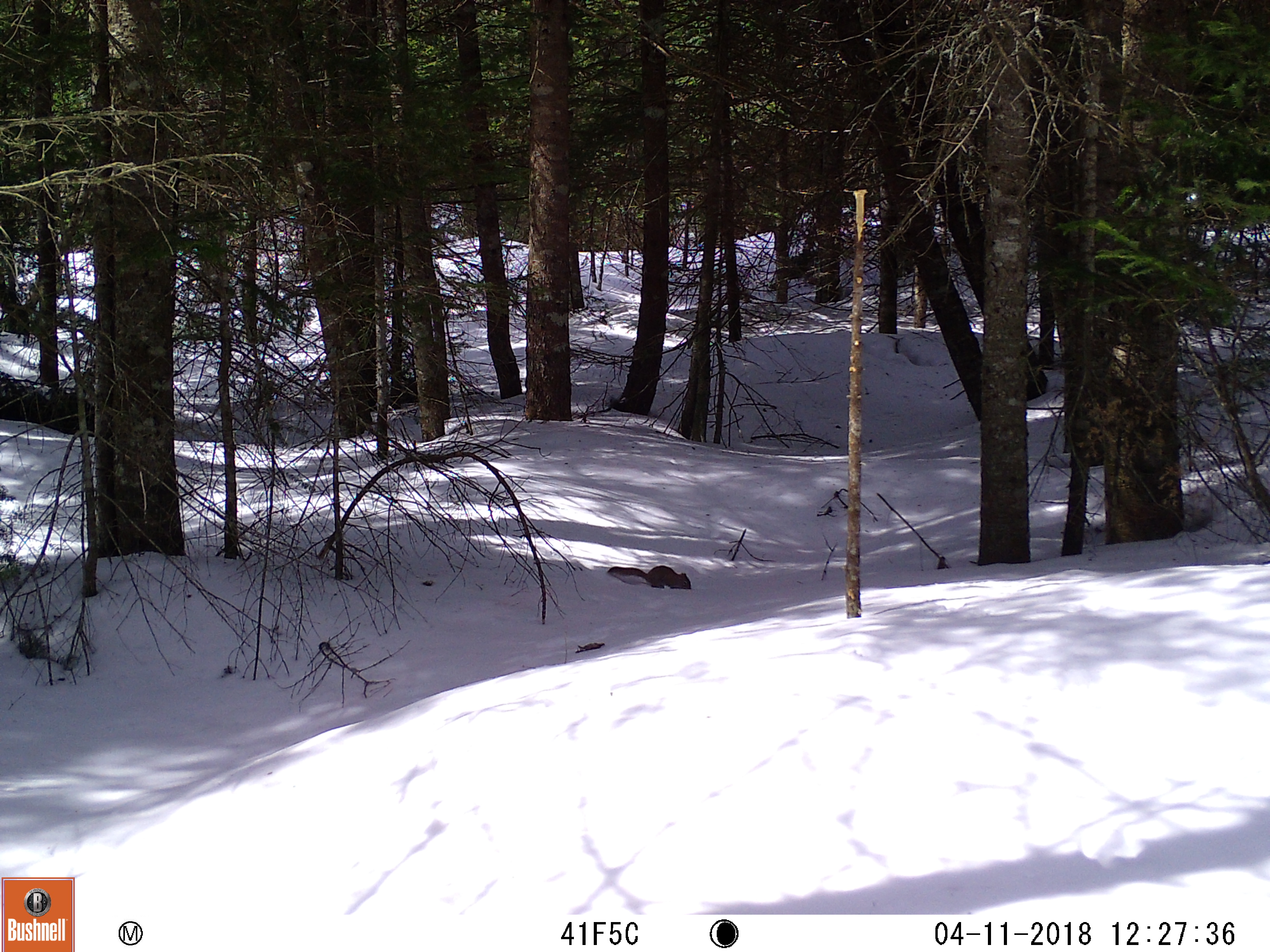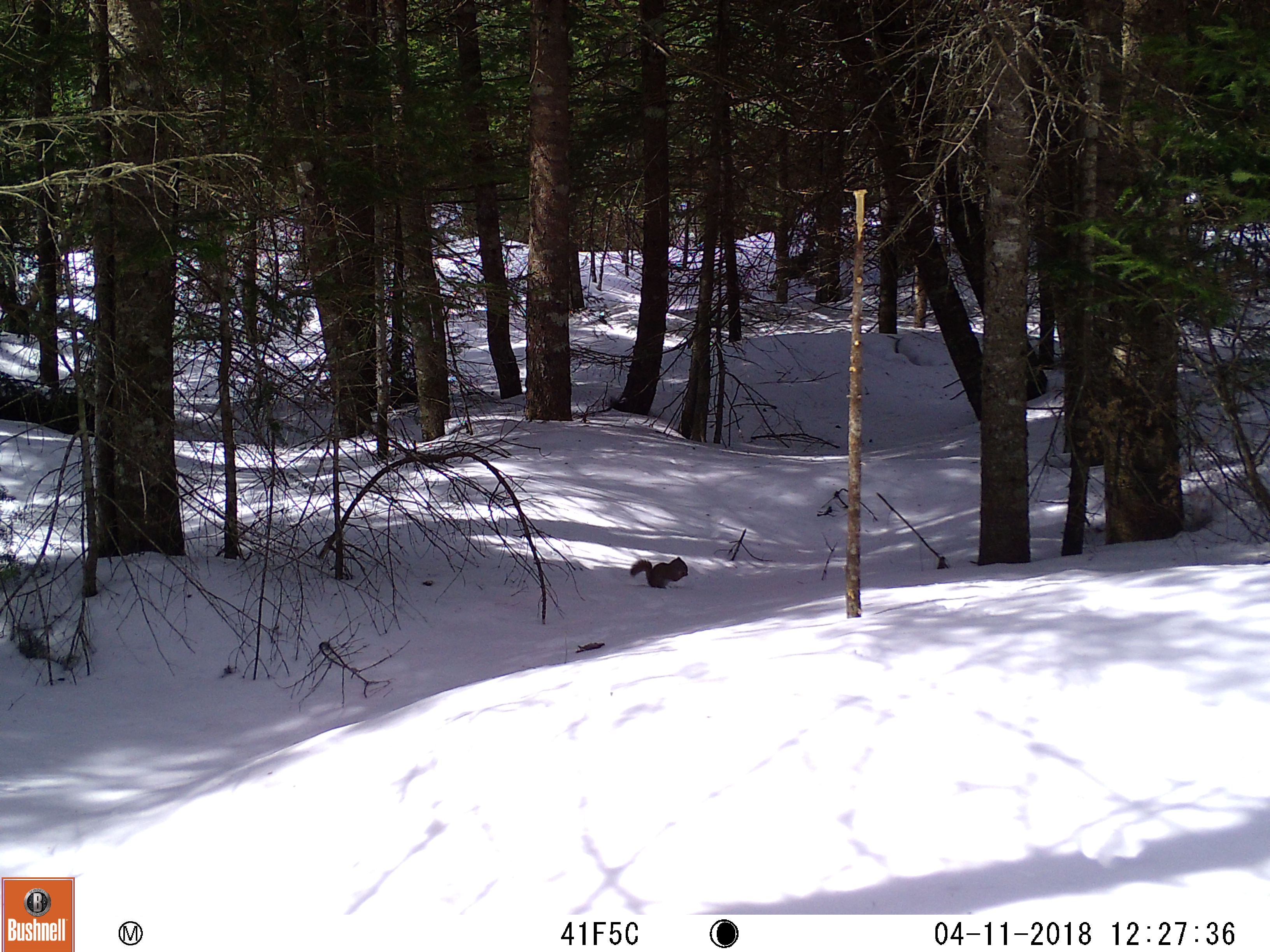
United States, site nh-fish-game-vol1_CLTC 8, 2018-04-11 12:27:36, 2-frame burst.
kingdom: Animalia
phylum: Chordata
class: Mammalia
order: Rodentia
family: Sciuridae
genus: Tamiasciurus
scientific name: Tamiasciurus hudsonicus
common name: red squirrel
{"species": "red squirrel (Tamiasciurus hudsonicus)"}